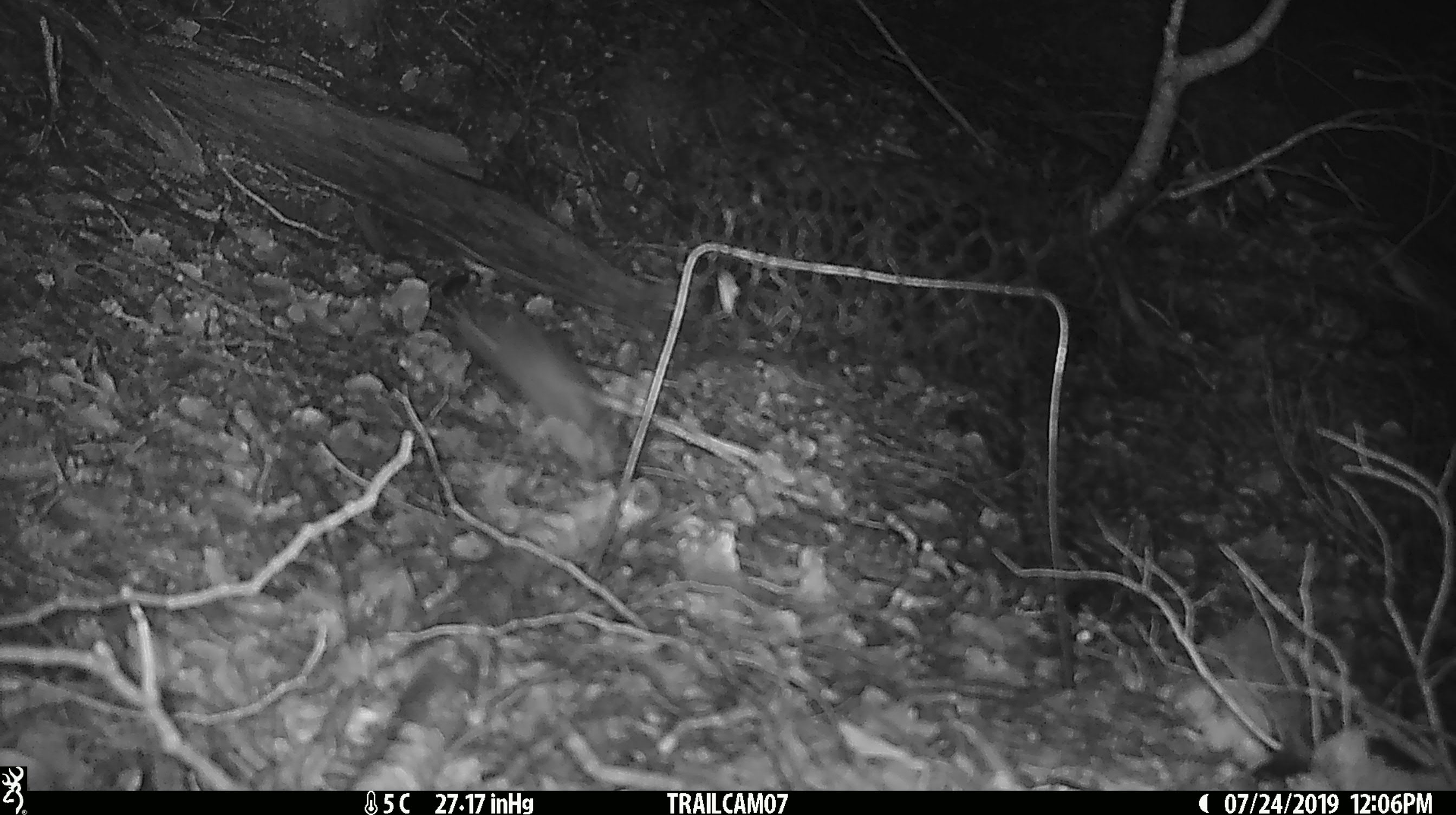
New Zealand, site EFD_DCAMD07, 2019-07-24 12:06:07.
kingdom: Animalia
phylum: Chordata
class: Mammalia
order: Rodentia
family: Muridae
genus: Mus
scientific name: Mus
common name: mouse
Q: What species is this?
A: Mouse (Mus).